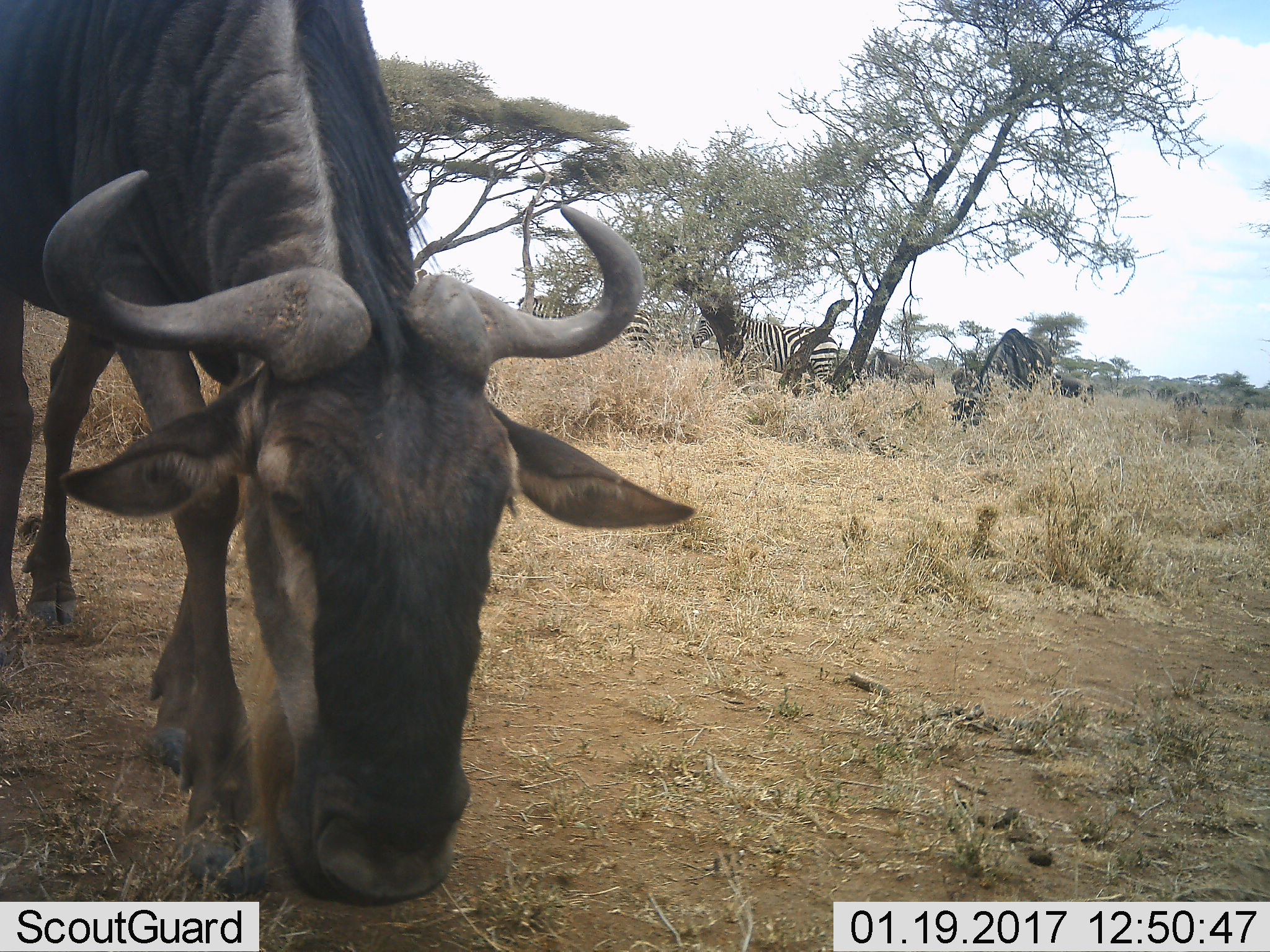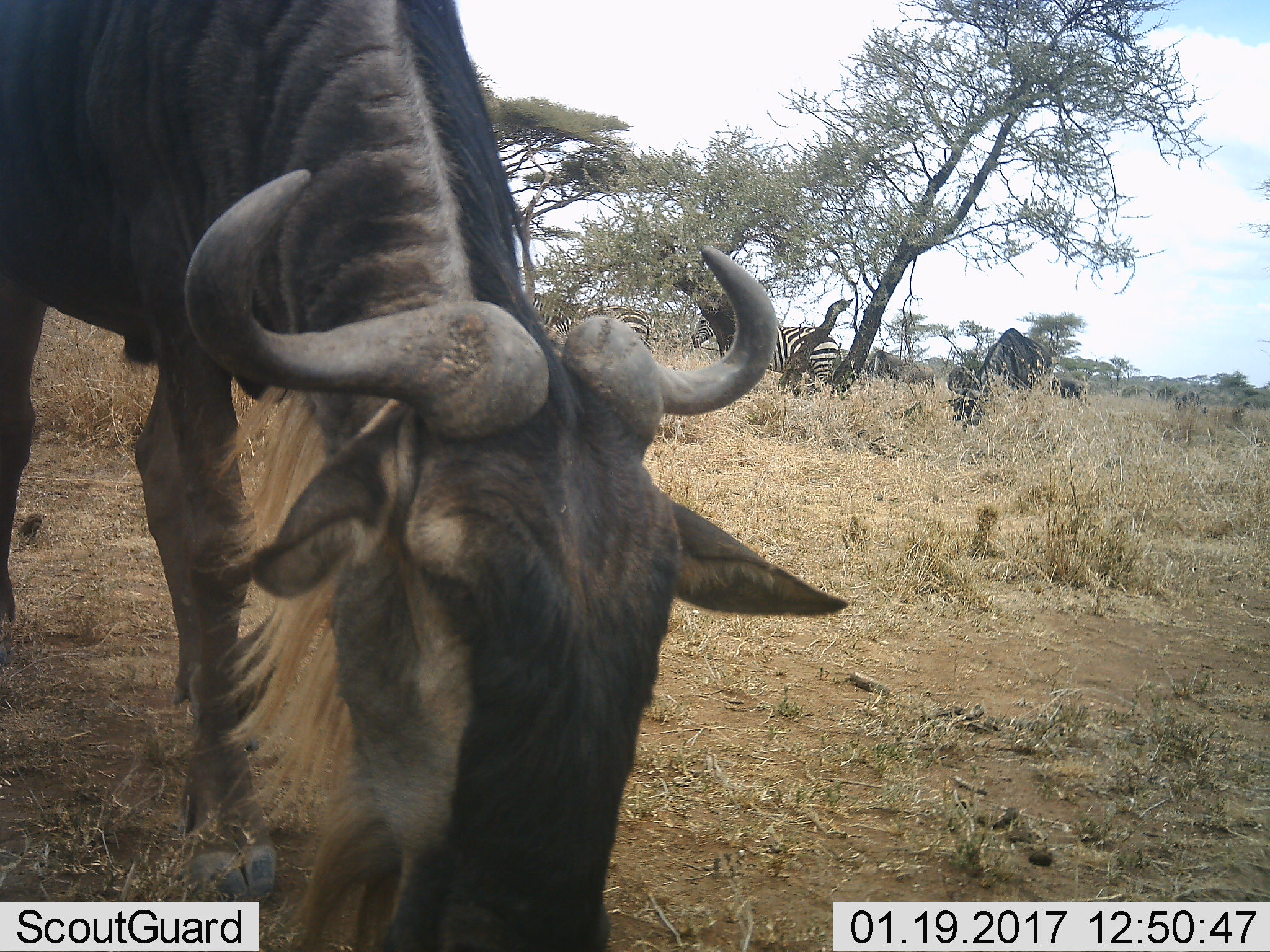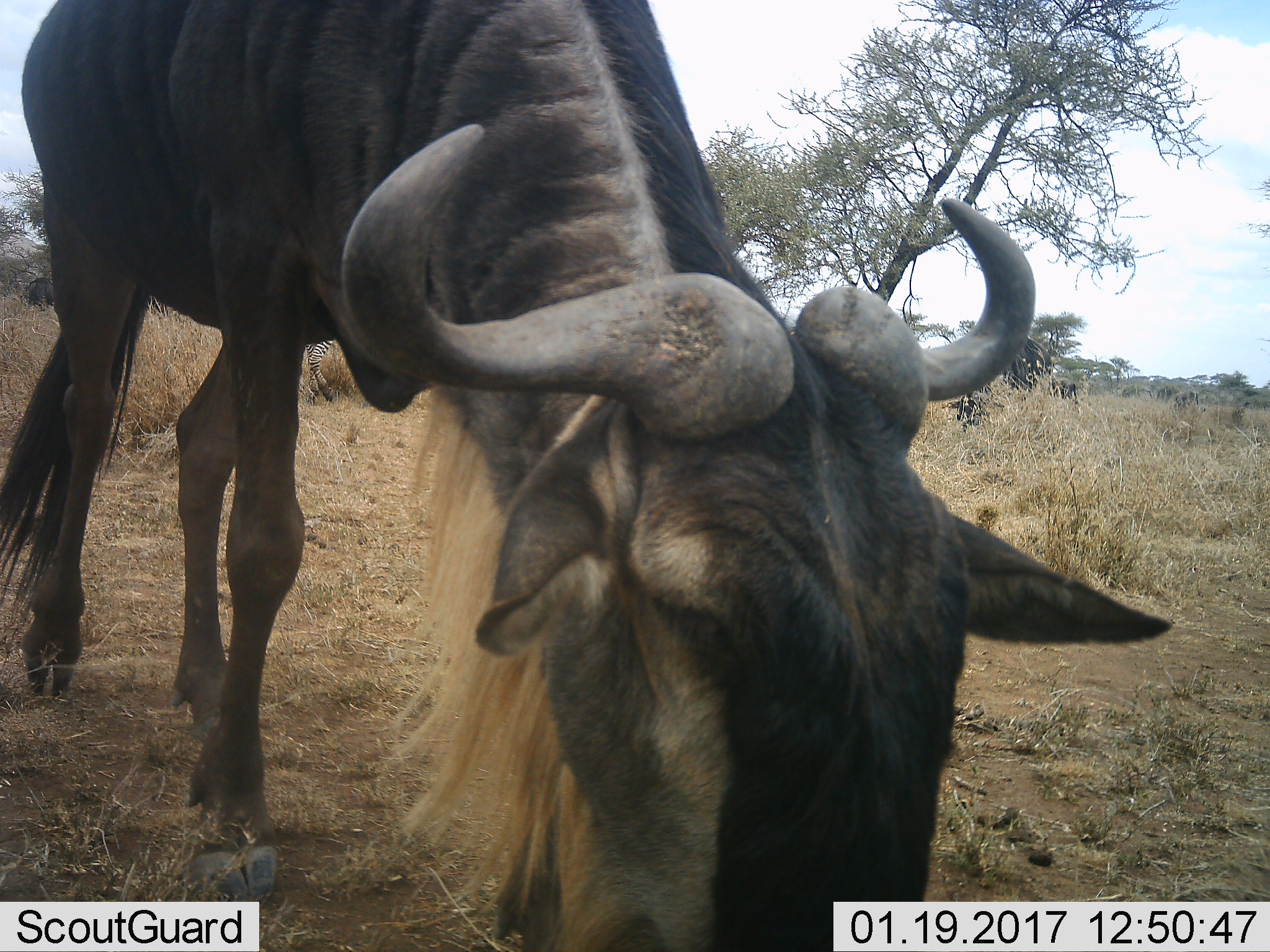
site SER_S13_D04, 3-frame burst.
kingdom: Animalia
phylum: Chordata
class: Mammalia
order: Artiodactyla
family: Bovidae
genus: Connochaetes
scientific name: Connochaetes taurinus taurinus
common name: blue wildebeest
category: wildebeestblue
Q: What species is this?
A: Wildebeestblue (blue wildebeest) (Connochaetes taurinus taurinus).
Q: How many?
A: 3.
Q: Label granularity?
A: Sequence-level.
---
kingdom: Animalia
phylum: Chordata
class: Mammalia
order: Perissodactyla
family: Equidae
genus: Equus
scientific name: Equus quagga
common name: plains zebra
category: zebraplains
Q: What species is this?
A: Zebraplains (plains zebra) (Equus quagga).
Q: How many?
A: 3.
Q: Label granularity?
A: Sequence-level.